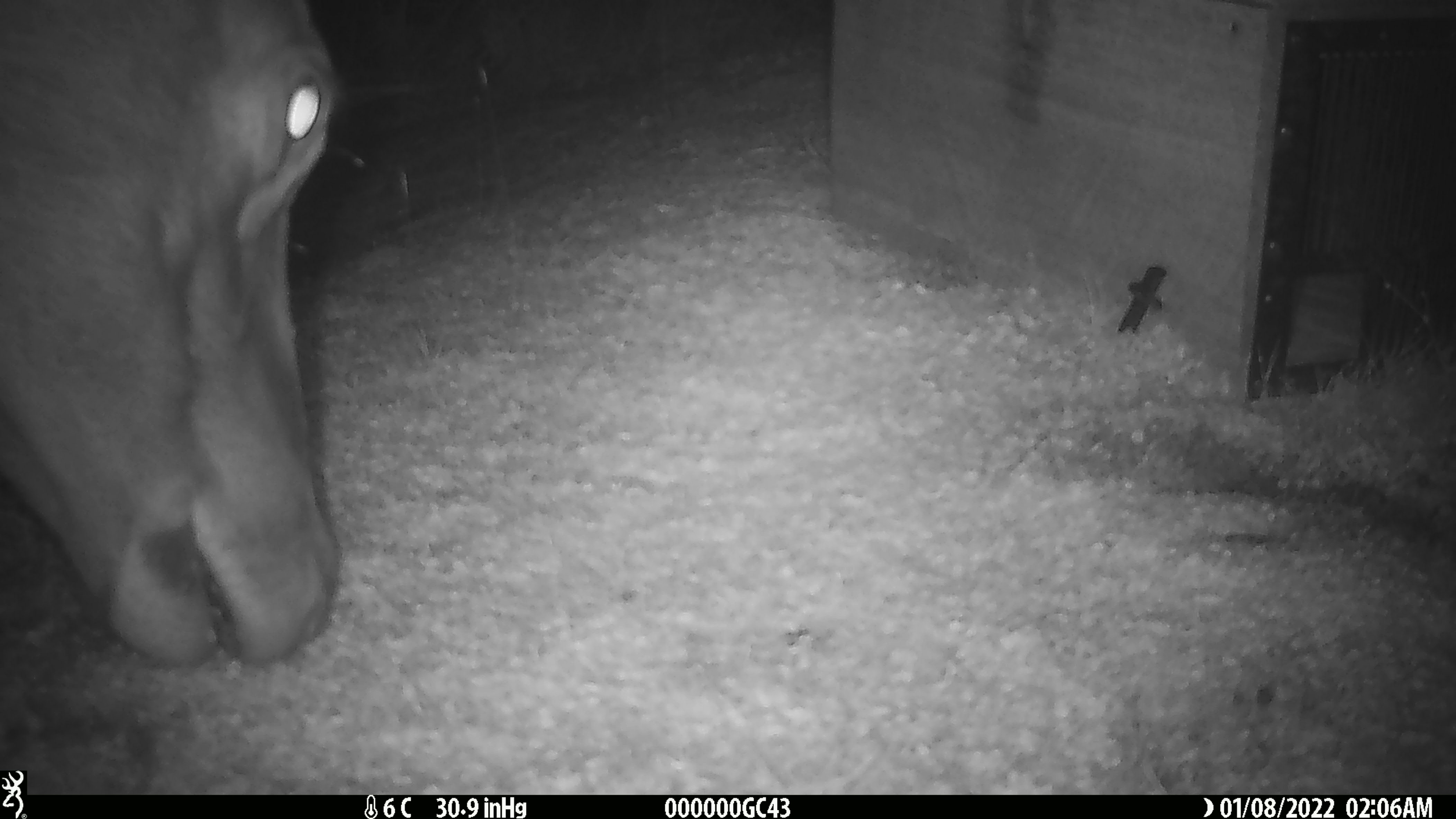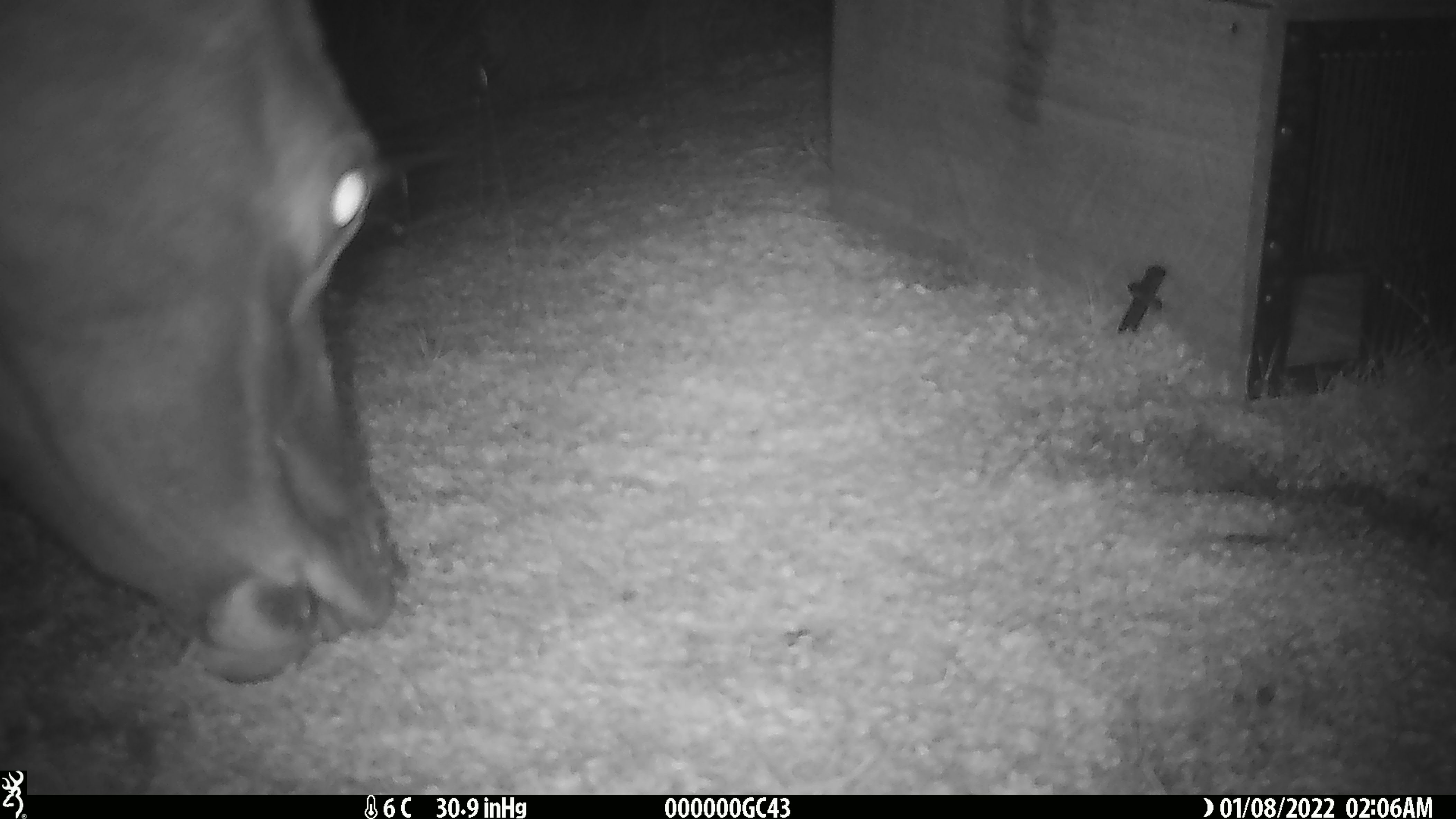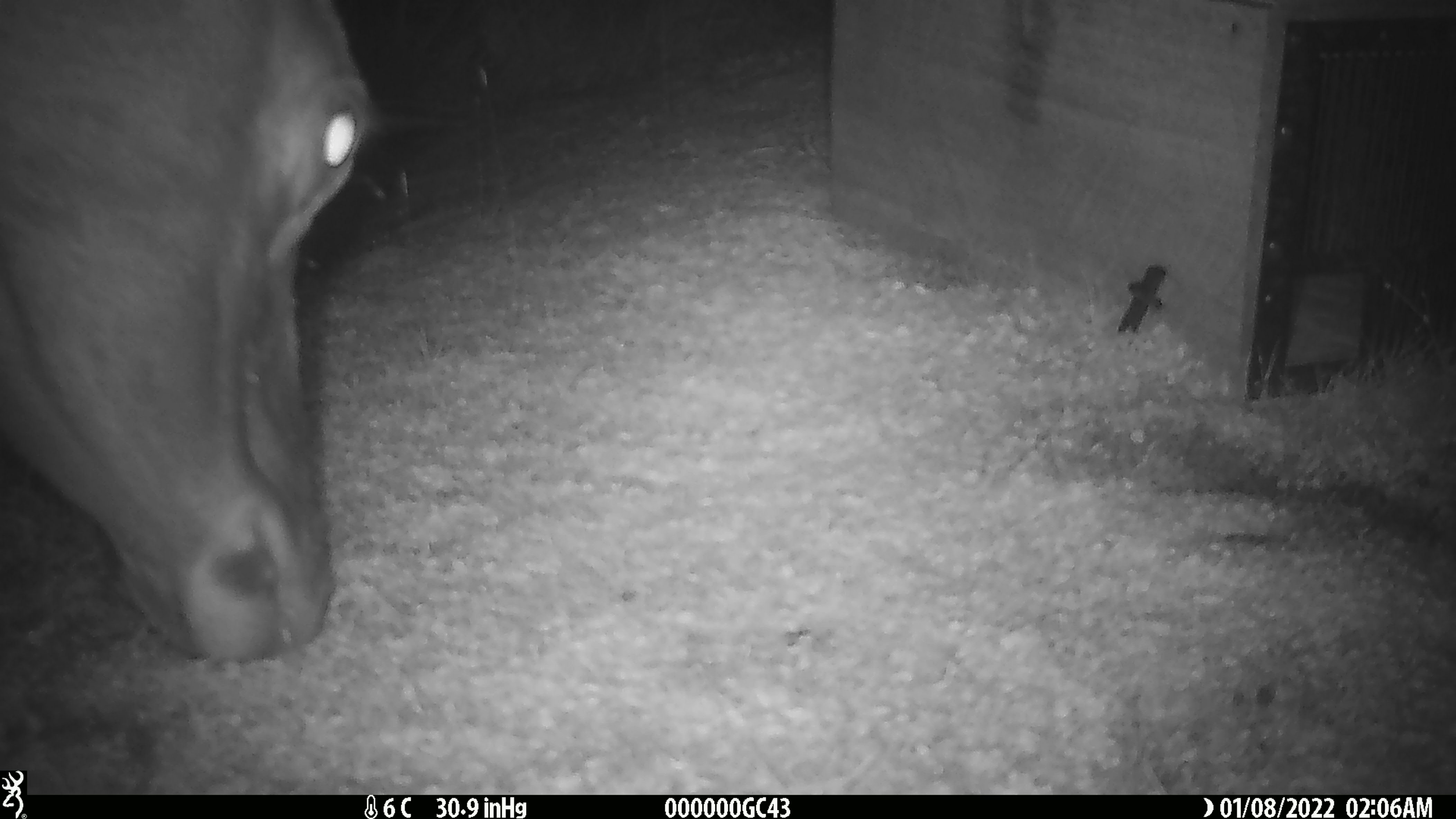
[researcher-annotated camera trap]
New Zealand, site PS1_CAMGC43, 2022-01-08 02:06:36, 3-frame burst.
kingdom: Animalia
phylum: Chordata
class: Mammalia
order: Artiodactyla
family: Cervidae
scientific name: Cervidae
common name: deer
Deer (Cervidae).